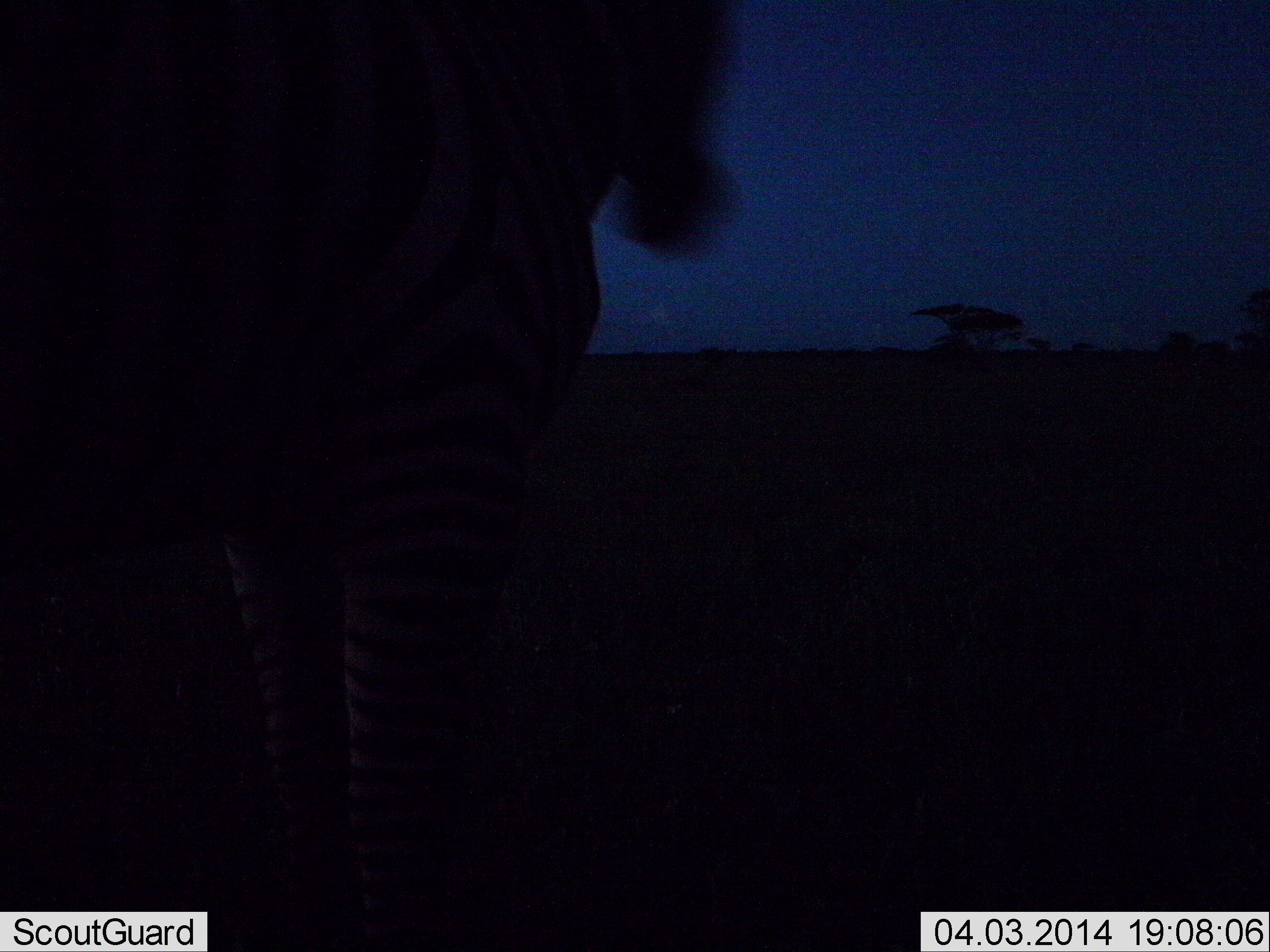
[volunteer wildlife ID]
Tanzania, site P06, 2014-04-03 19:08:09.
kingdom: Animalia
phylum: Chordata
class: Mammalia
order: Perissodactyla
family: Equidae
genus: Equus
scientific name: Equus quagga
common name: plains zebra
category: zebra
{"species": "zebra (plains zebra) (Equus quagga)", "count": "1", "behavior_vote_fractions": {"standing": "100%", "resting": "10%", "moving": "0%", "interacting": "0%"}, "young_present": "0%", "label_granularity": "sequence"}